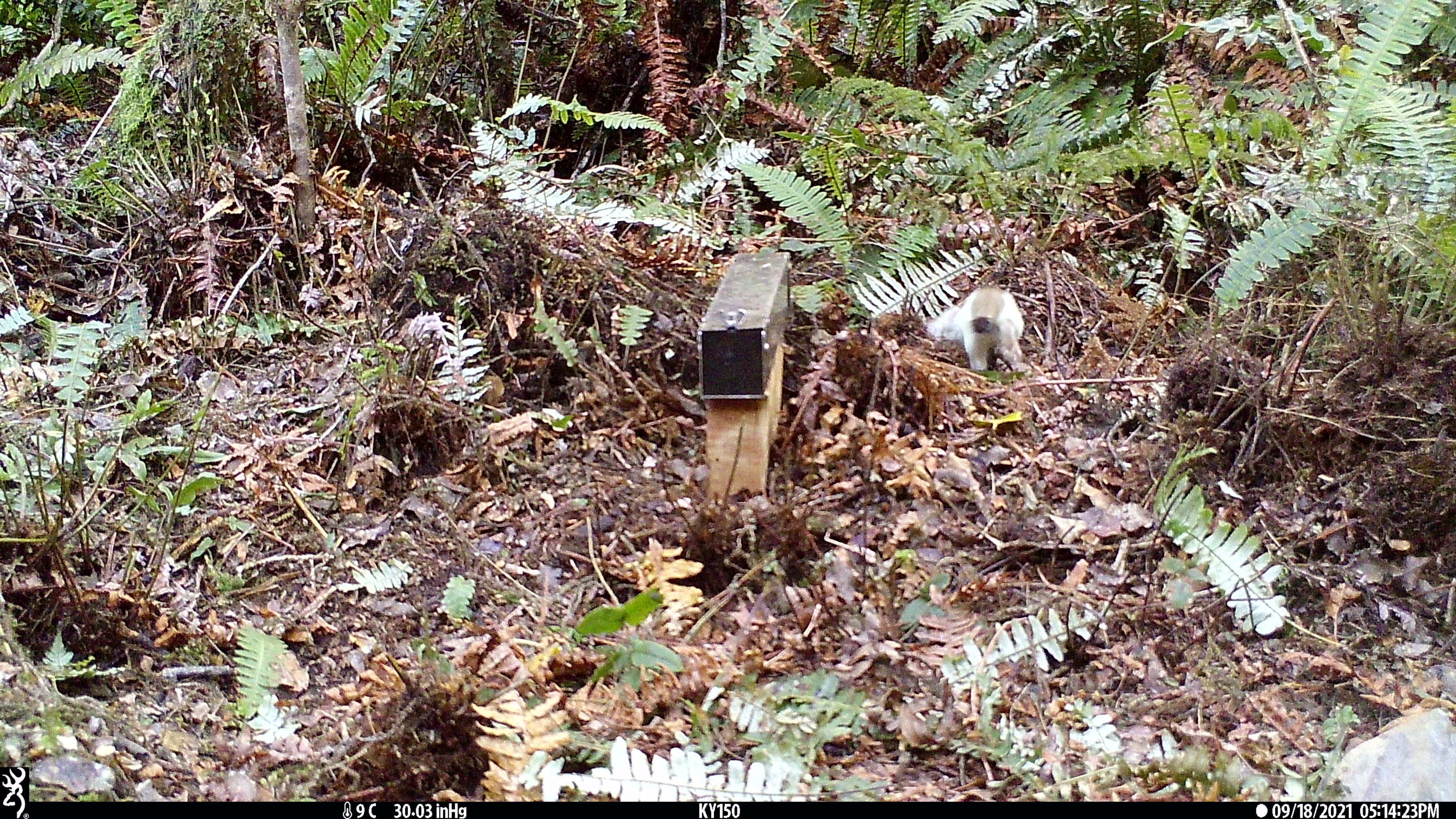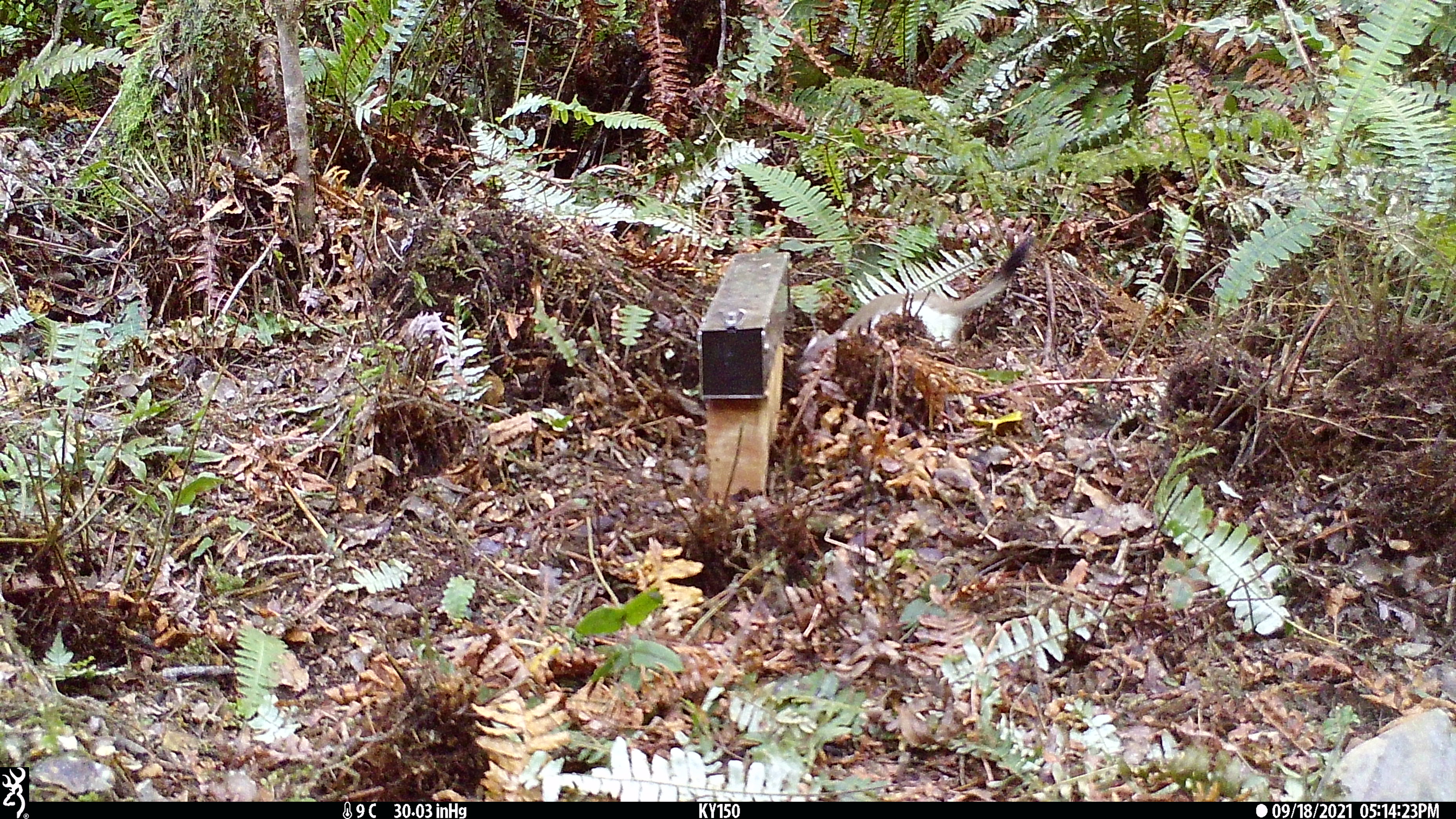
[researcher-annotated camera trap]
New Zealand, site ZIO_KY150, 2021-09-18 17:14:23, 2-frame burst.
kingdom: Animalia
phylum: Chordata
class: Mammalia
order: Carnivora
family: Mustelidae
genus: Mustela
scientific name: Mustela erminea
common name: stoat